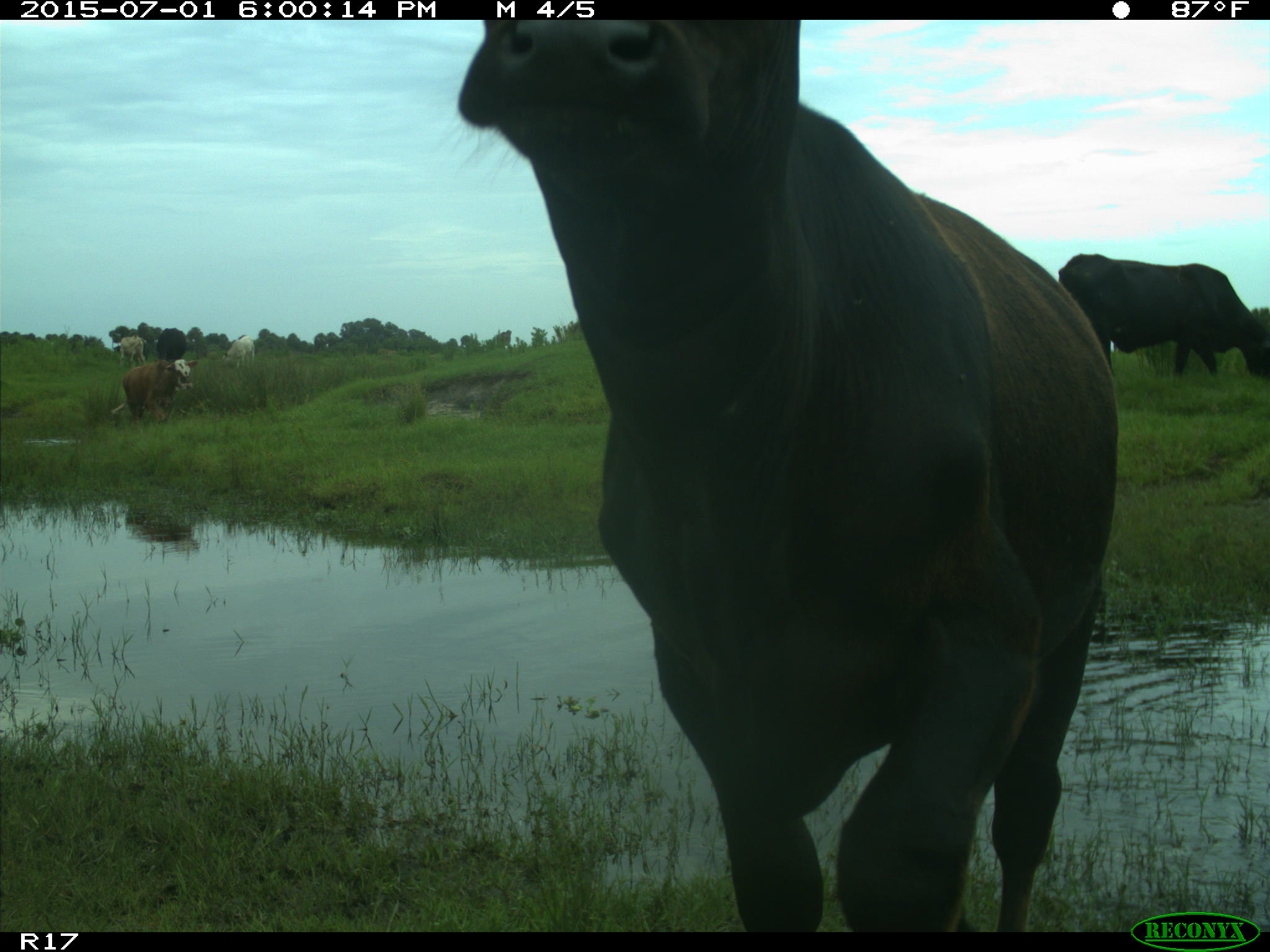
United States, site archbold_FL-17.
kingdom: Animalia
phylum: Chordata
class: Mammalia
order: Artiodactyla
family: Bovidae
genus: Bos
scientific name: Bos taurus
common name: domestic cow